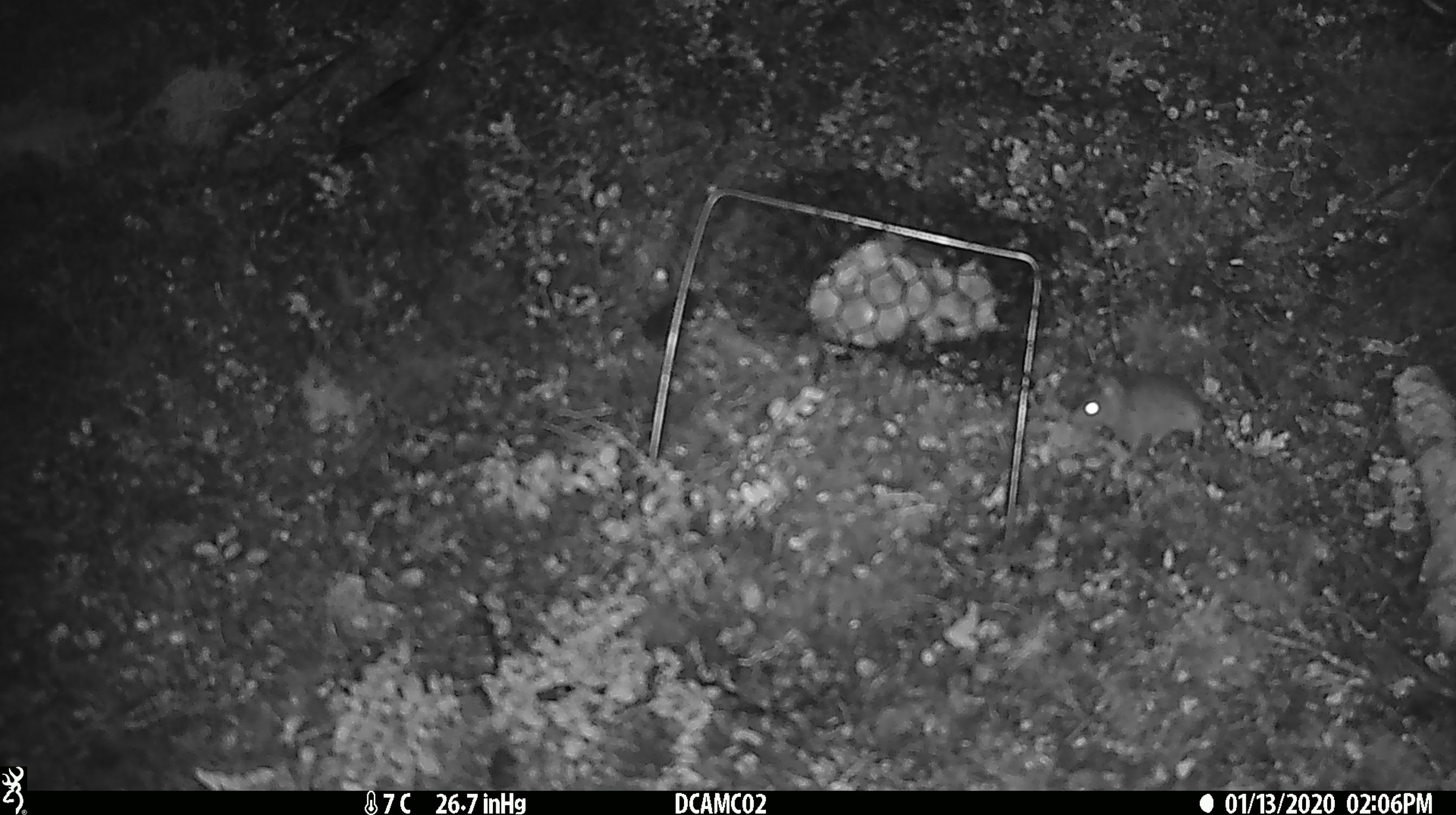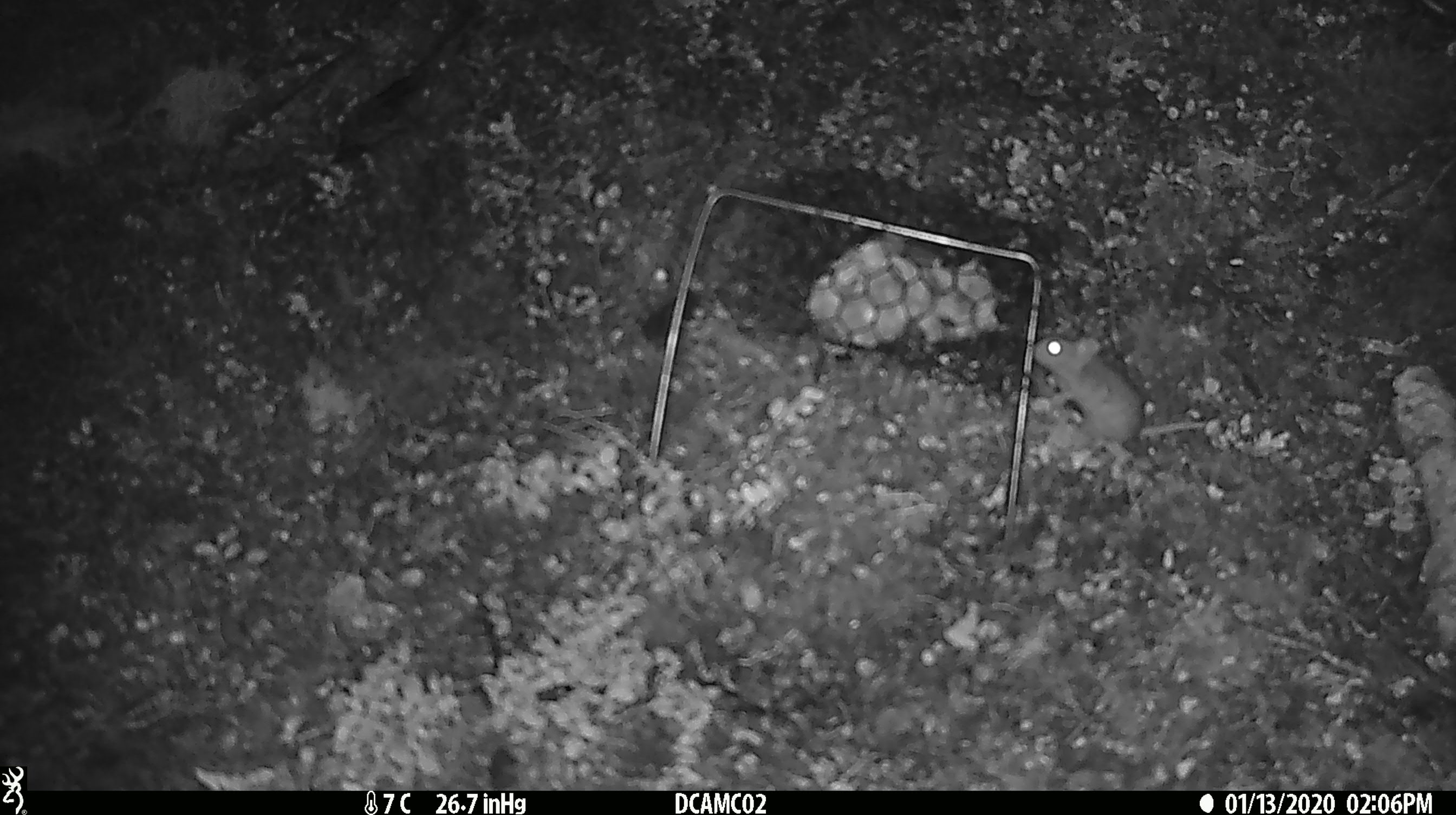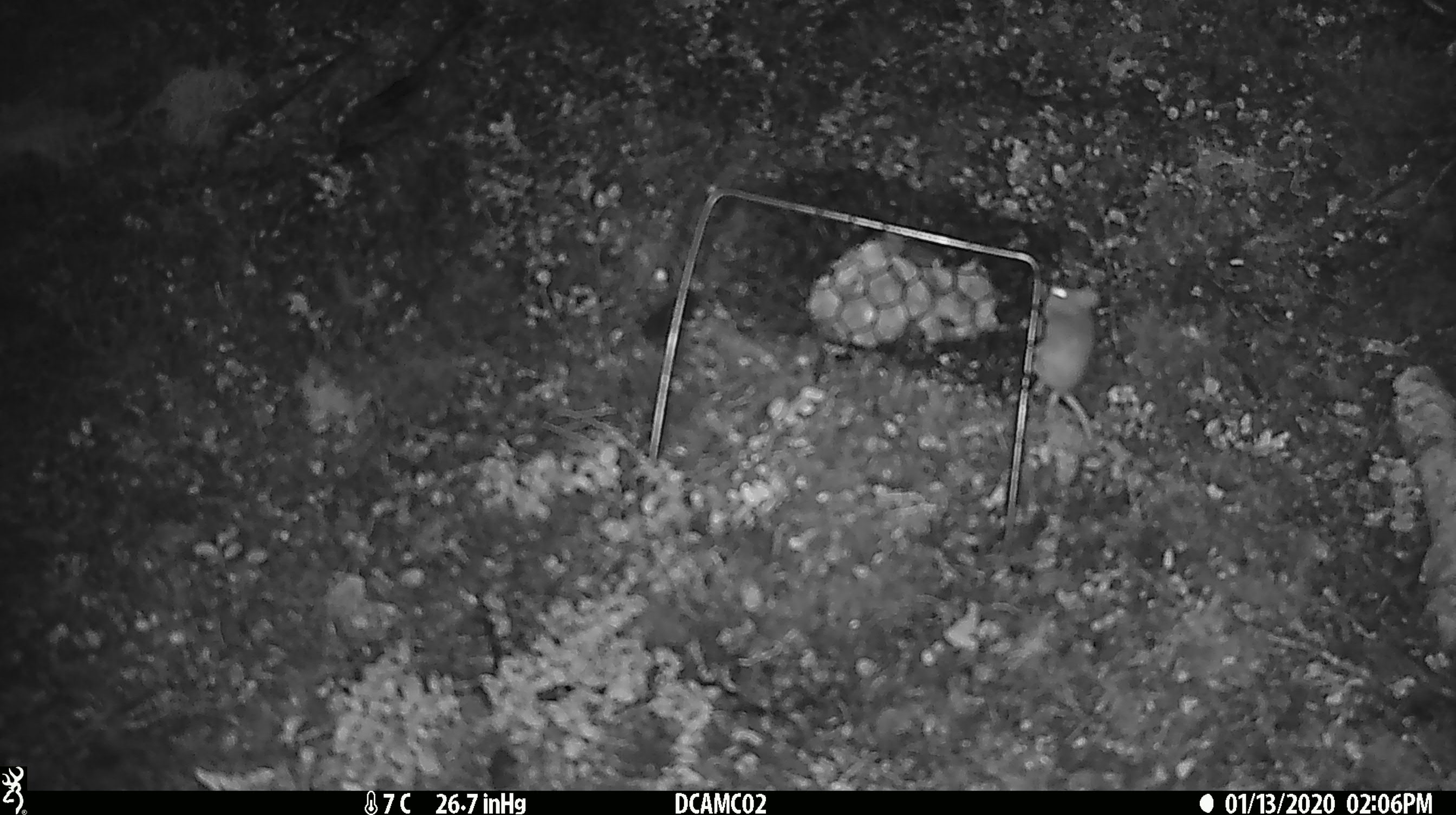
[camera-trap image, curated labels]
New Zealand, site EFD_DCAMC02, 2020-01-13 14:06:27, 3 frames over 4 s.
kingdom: Animalia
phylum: Chordata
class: Mammalia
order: Rodentia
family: Muridae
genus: Mus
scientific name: Mus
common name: mouse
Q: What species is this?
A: Mouse (Mus).